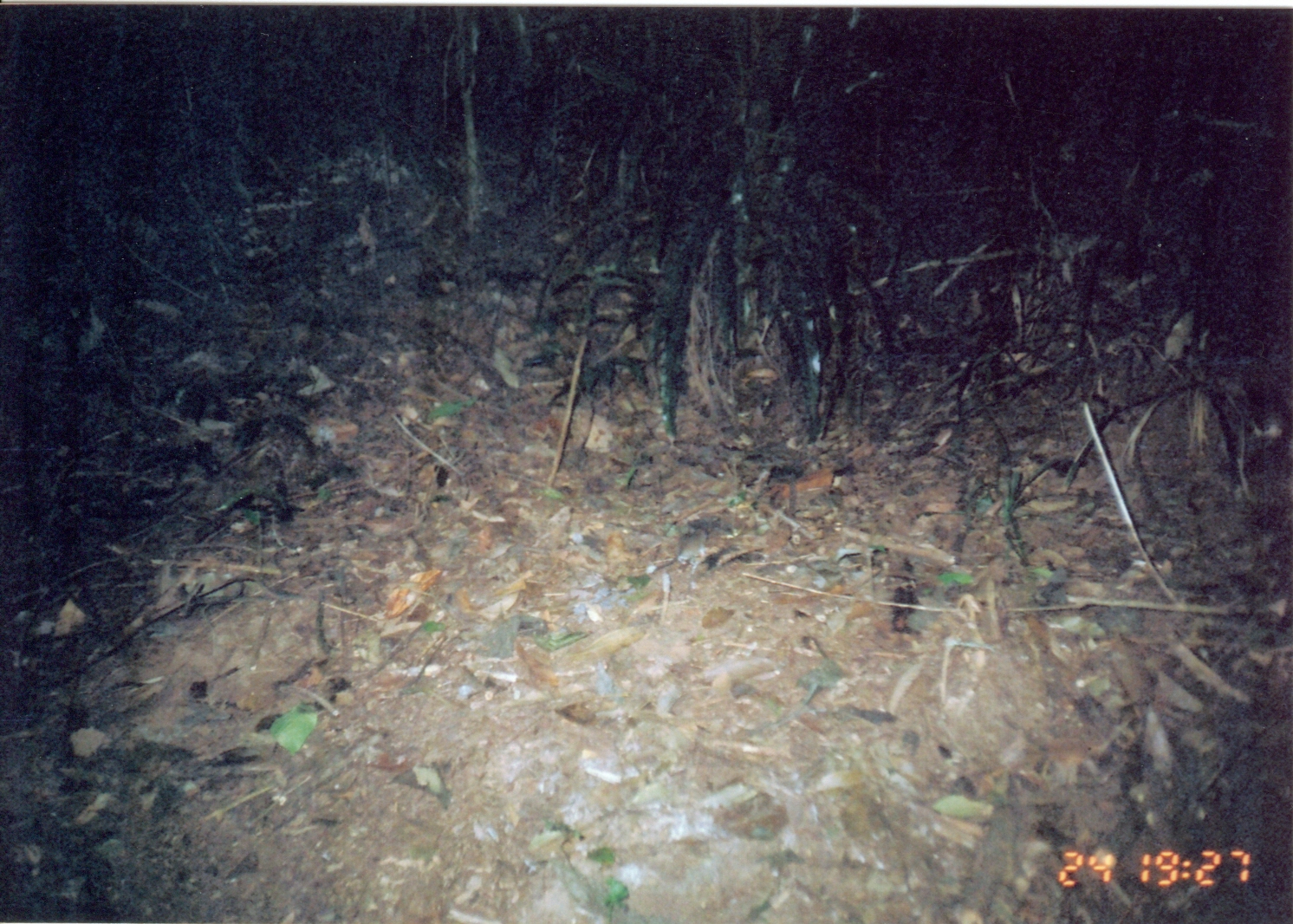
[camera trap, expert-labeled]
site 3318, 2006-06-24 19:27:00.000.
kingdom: Animalia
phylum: Chordata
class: Mammalia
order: Rodentia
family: Muridae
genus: Rattus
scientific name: Rattus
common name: rodent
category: unknown rat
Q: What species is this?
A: Unknown rat (rodent) (Rattus).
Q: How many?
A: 1.